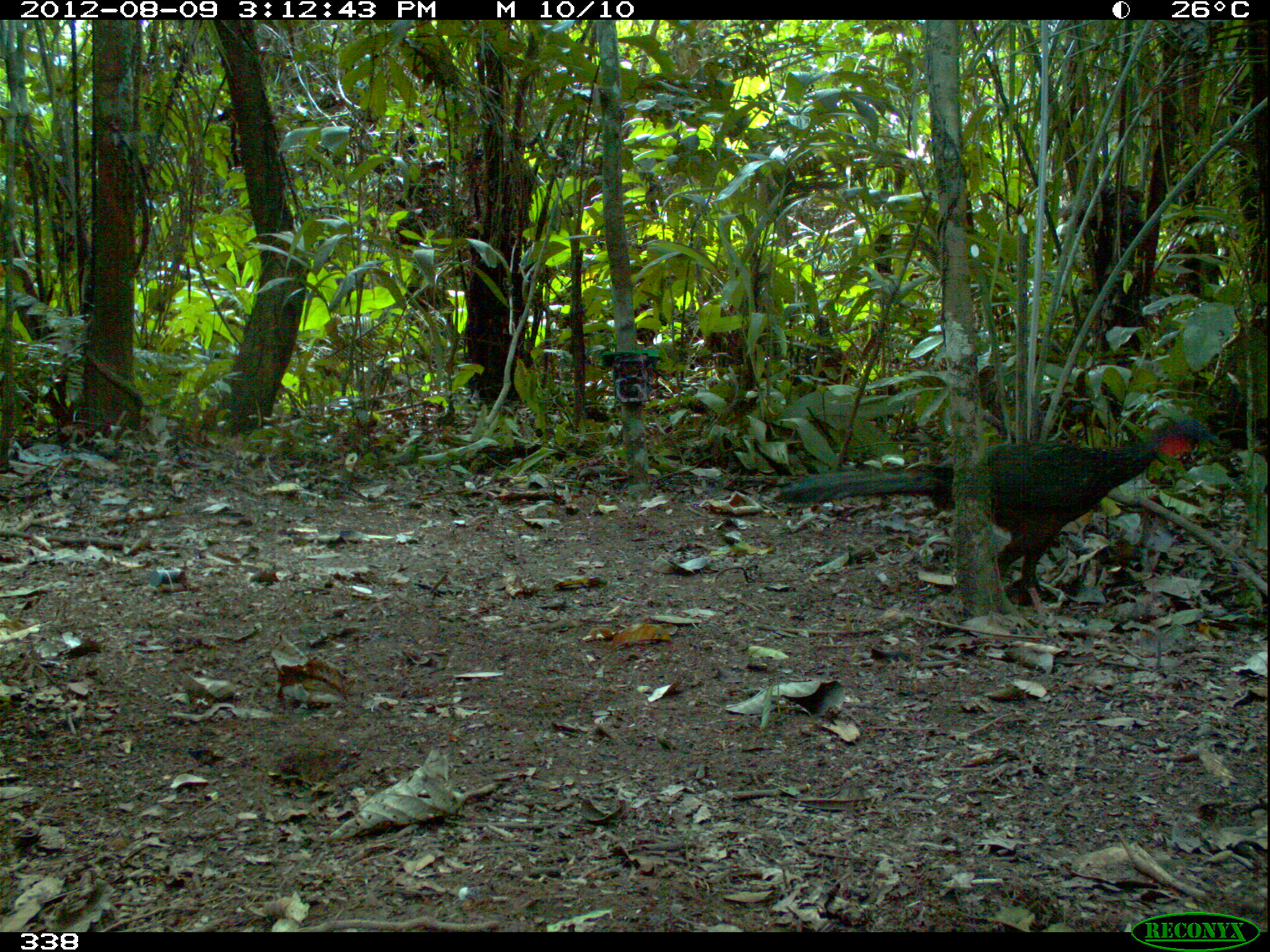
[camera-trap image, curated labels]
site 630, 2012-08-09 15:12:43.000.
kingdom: Animalia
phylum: Chordata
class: Aves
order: Galliformes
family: Cracidae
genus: Penelope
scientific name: Penelope jacquacu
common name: spix's guan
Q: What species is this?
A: Penelope jacquacu (spix's guan).